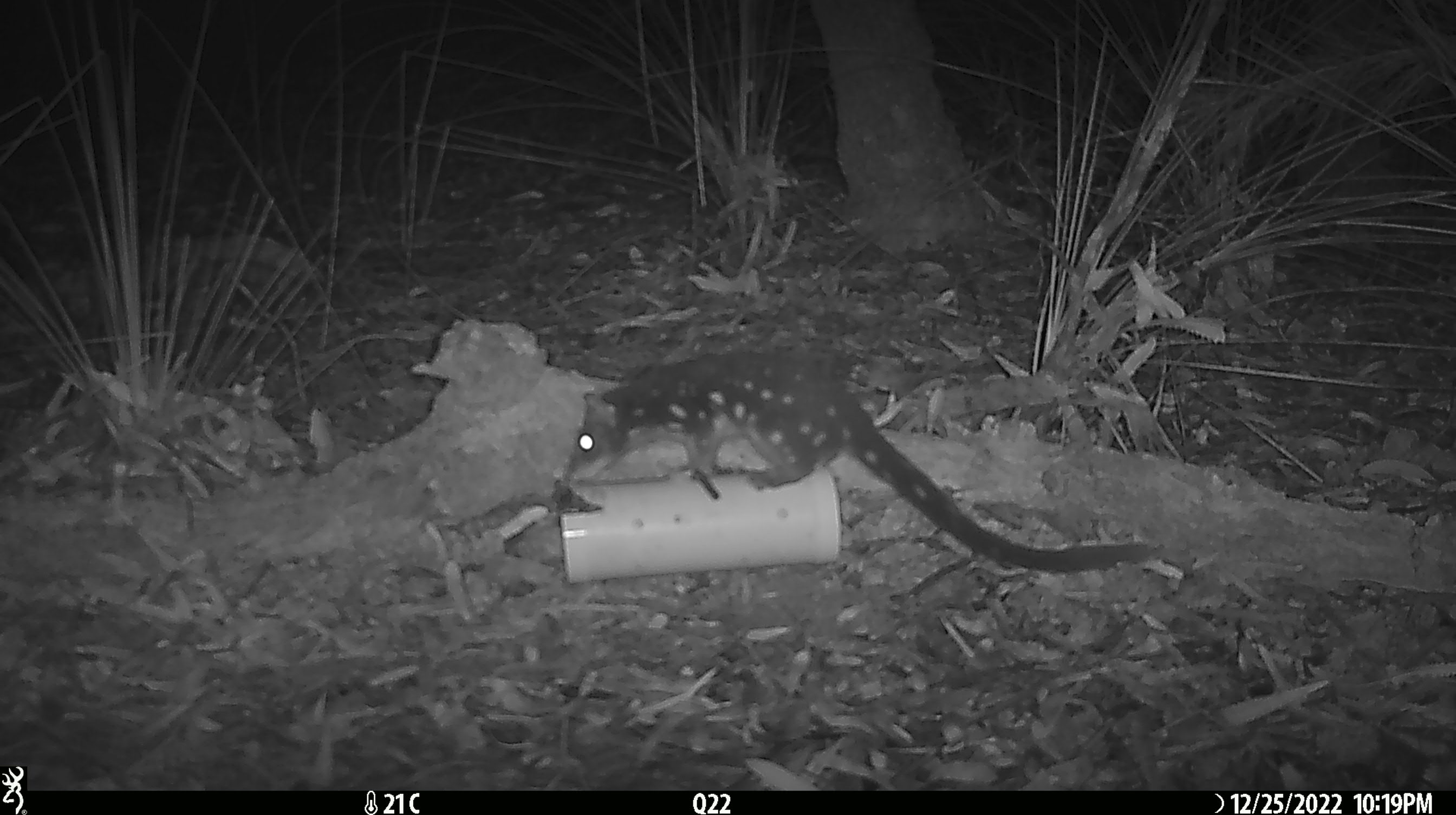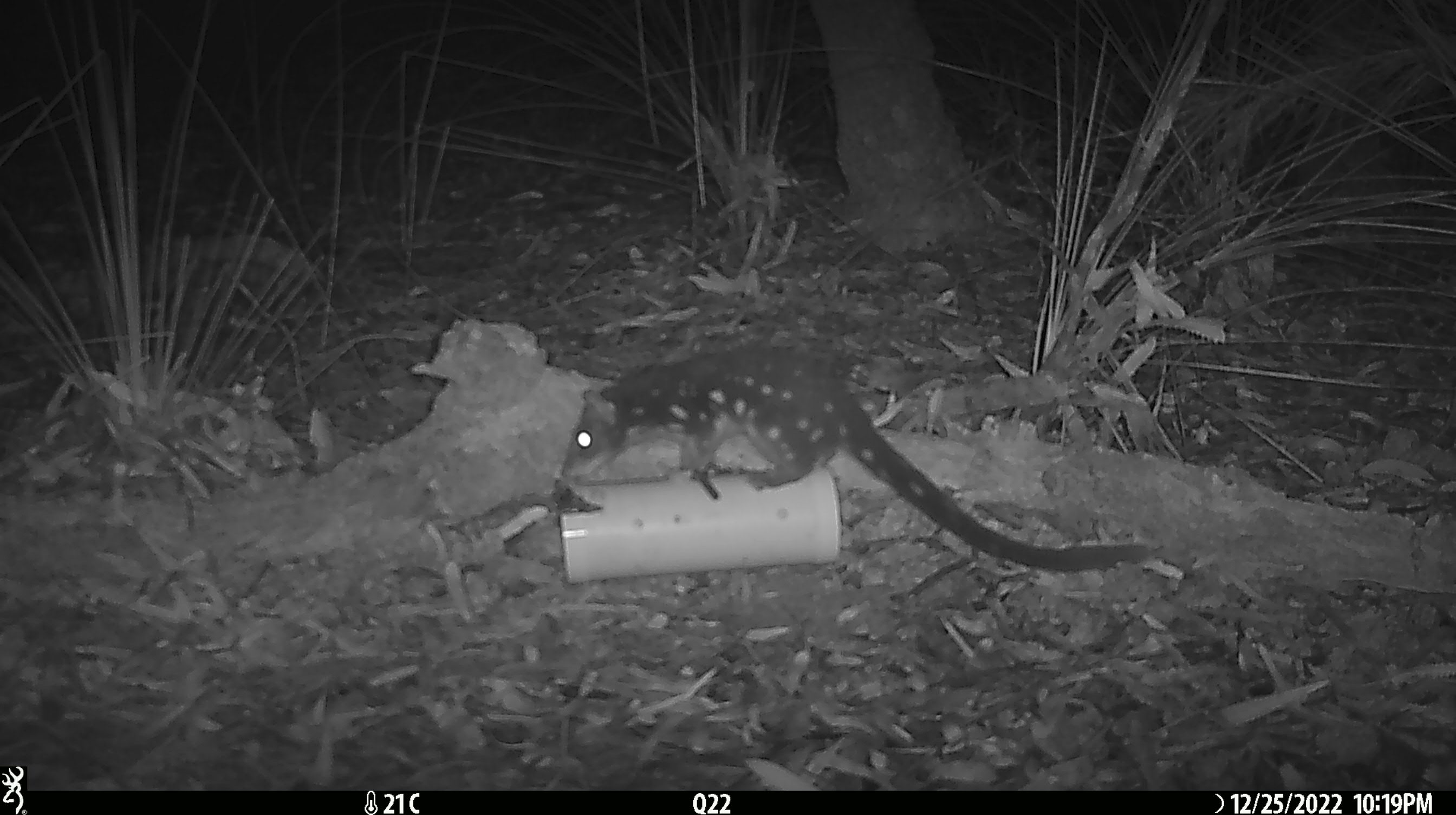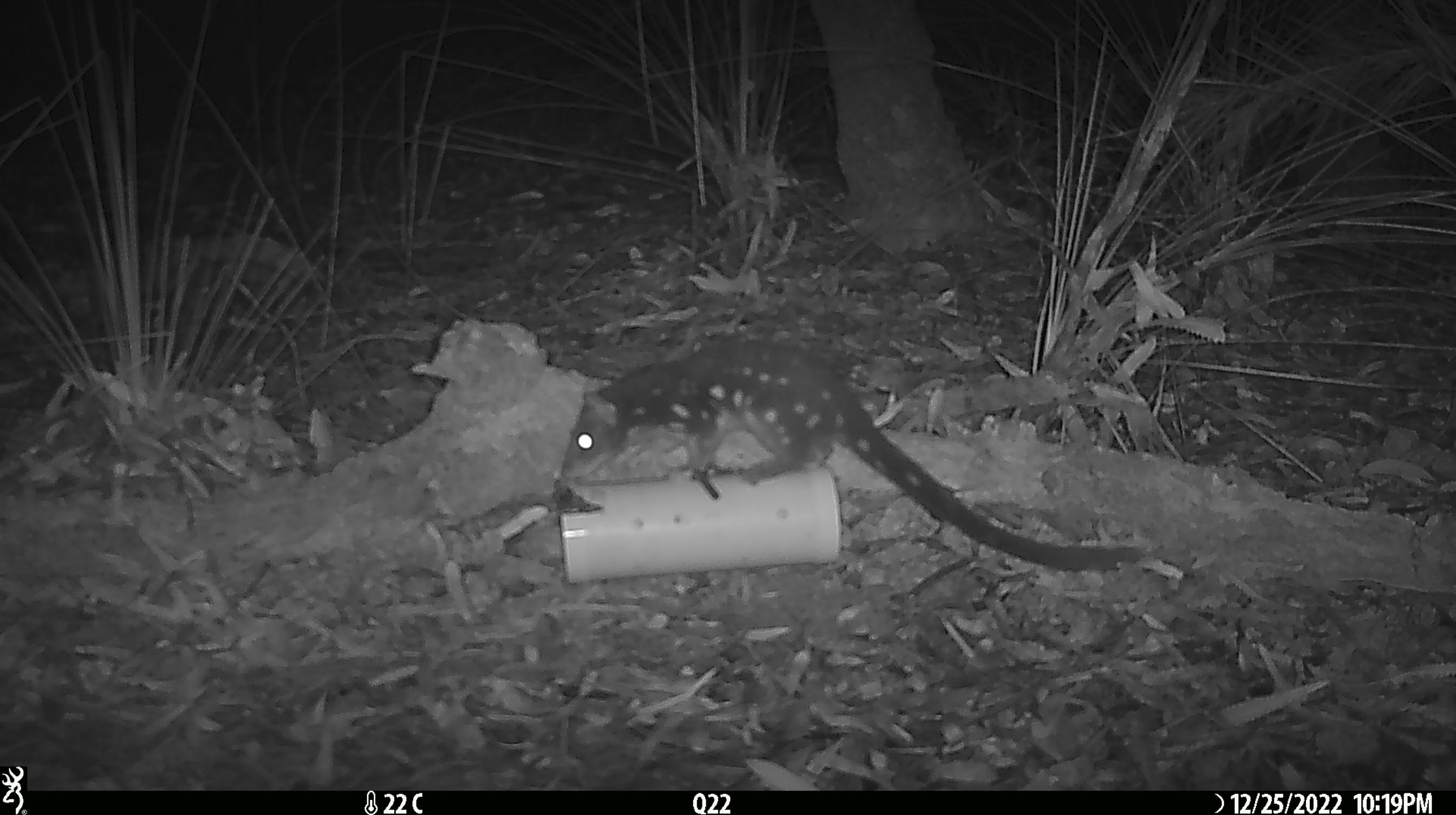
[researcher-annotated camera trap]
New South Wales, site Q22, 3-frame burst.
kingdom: Animalia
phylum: Chordata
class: Mammalia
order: Dasyuromorphia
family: Dasyuridae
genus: Dasyurus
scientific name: Dasyurus maculatus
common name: spotted-tailed quoll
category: quoll